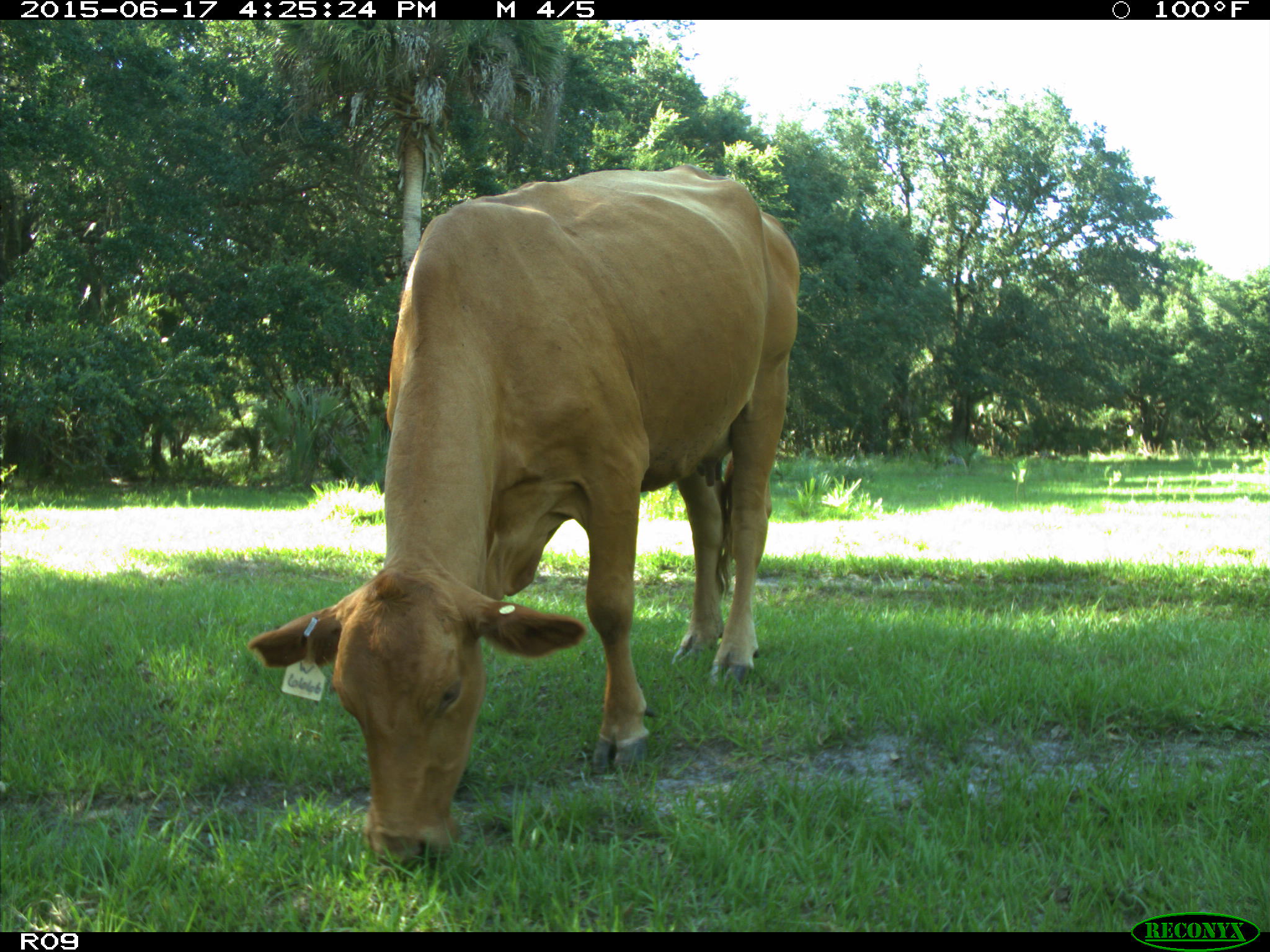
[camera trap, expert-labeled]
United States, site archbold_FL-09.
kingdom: Animalia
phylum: Chordata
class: Mammalia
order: Artiodactyla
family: Bovidae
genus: Bos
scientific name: Bos taurus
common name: domestic cow